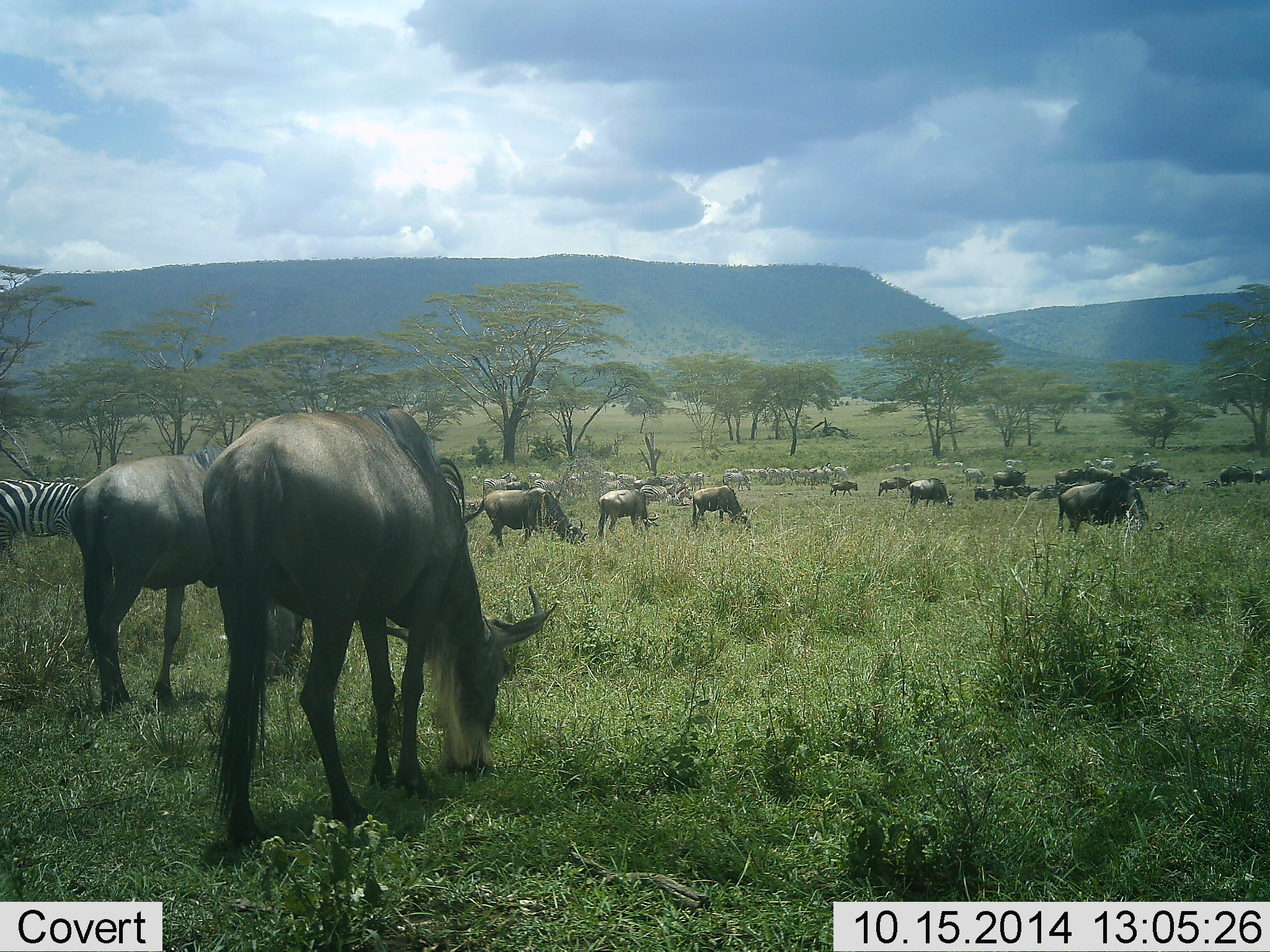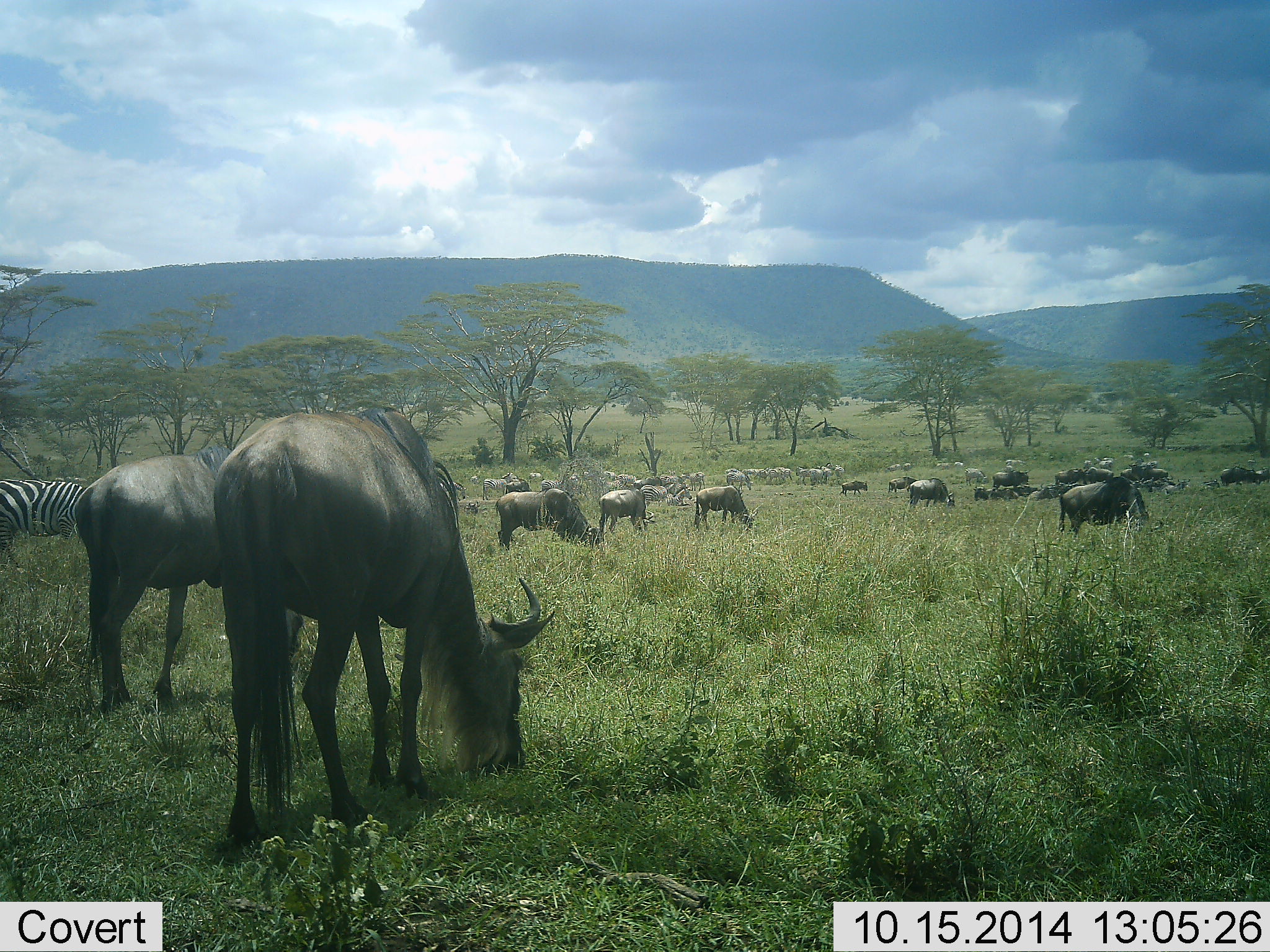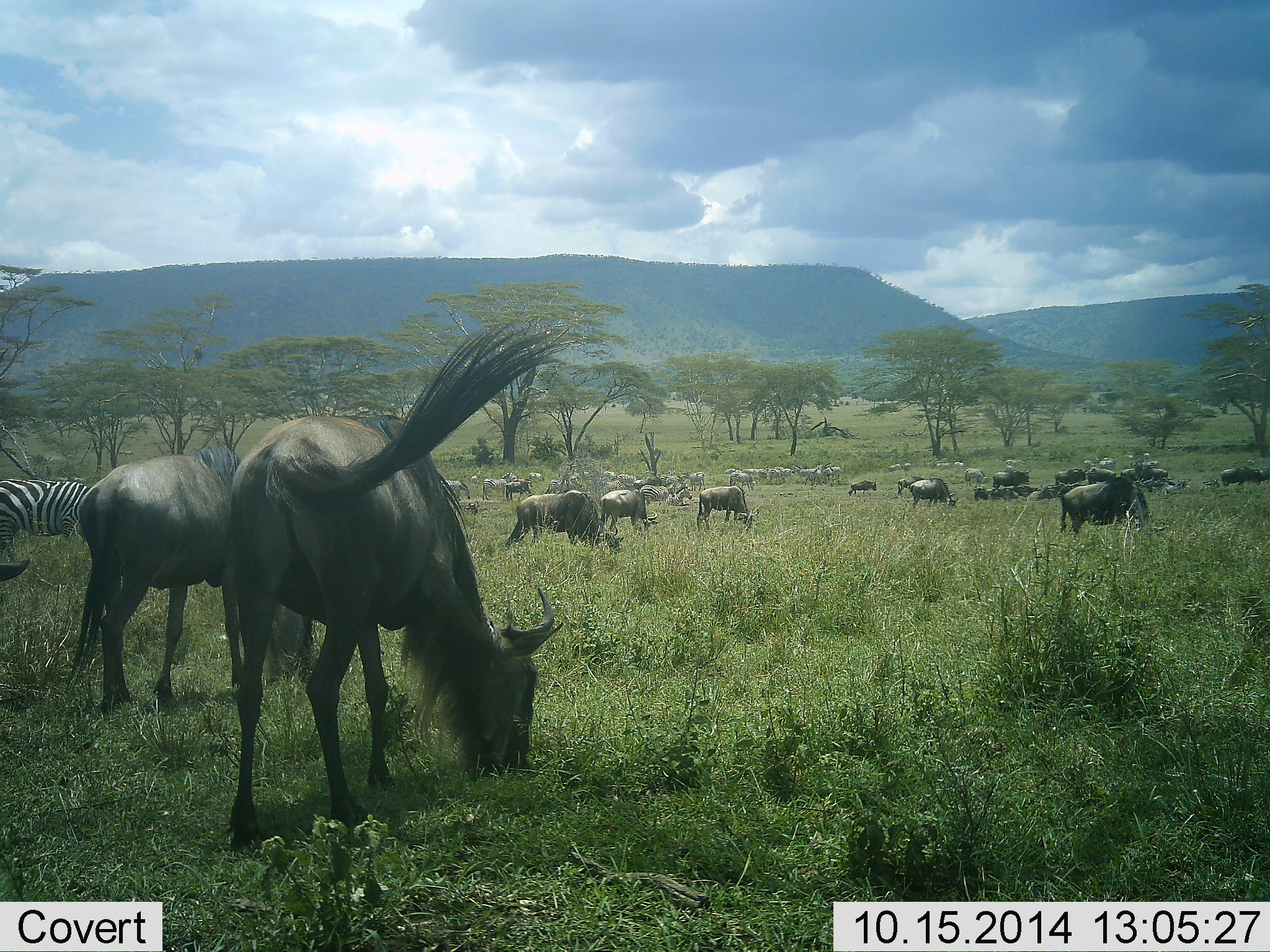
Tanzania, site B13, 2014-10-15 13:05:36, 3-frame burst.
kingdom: Animalia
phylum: Chordata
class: Mammalia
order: Artiodactyla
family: Bovidae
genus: Connochaetes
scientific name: Connochaetes taurinus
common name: blue wildebeest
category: wildebeest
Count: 11-50.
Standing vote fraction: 36%.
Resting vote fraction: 9%.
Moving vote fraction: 36%.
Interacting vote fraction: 9%.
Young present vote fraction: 0%.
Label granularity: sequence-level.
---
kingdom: Animalia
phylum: Chordata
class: Mammalia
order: Perissodactyla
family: Equidae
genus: Equus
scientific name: Equus quagga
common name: plains zebra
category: zebra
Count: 11-50.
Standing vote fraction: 30%.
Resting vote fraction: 0%.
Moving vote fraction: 40%.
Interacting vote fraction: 0%.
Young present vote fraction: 0%.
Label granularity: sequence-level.